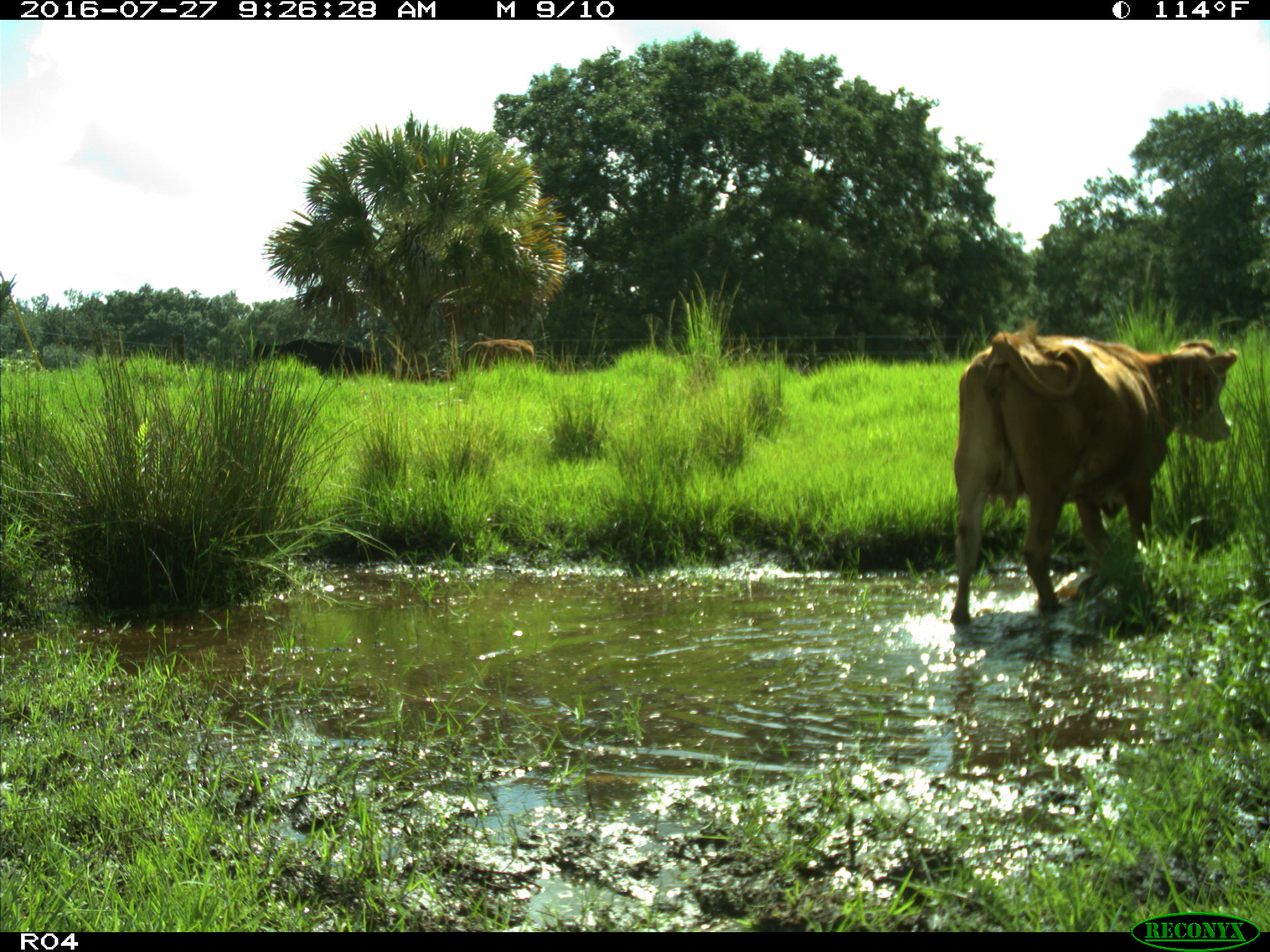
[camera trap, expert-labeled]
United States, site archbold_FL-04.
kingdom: Animalia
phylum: Chordata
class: Mammalia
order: Artiodactyla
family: Bovidae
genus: Bos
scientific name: Bos taurus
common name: domestic cow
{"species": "Bos taurus (domestic cow)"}